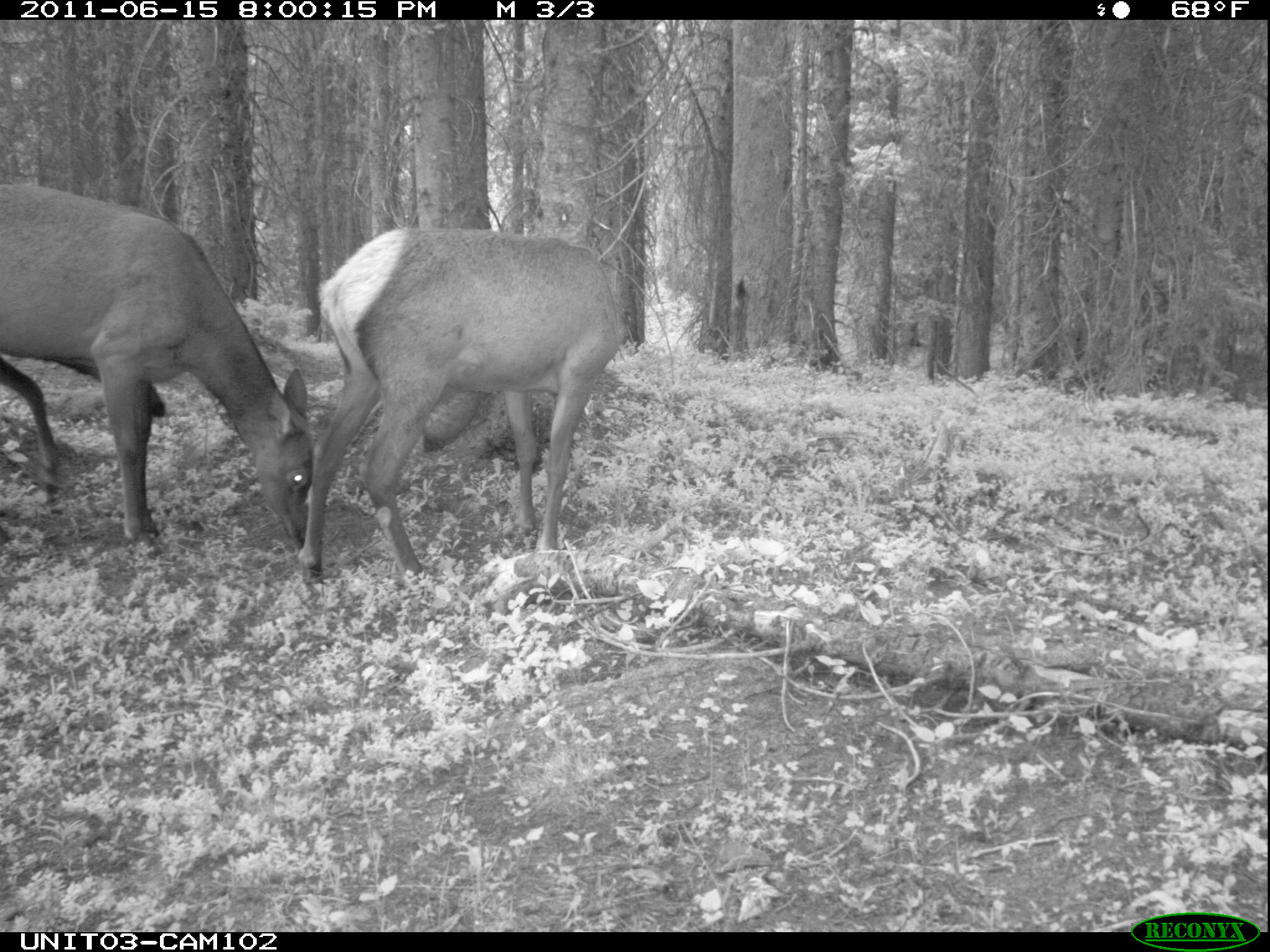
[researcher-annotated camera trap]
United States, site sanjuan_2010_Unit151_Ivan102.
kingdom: Animalia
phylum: Chordata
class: Mammalia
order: Artiodactyla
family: Cervidae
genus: Cervus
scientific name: Cervus elaphus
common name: red deer